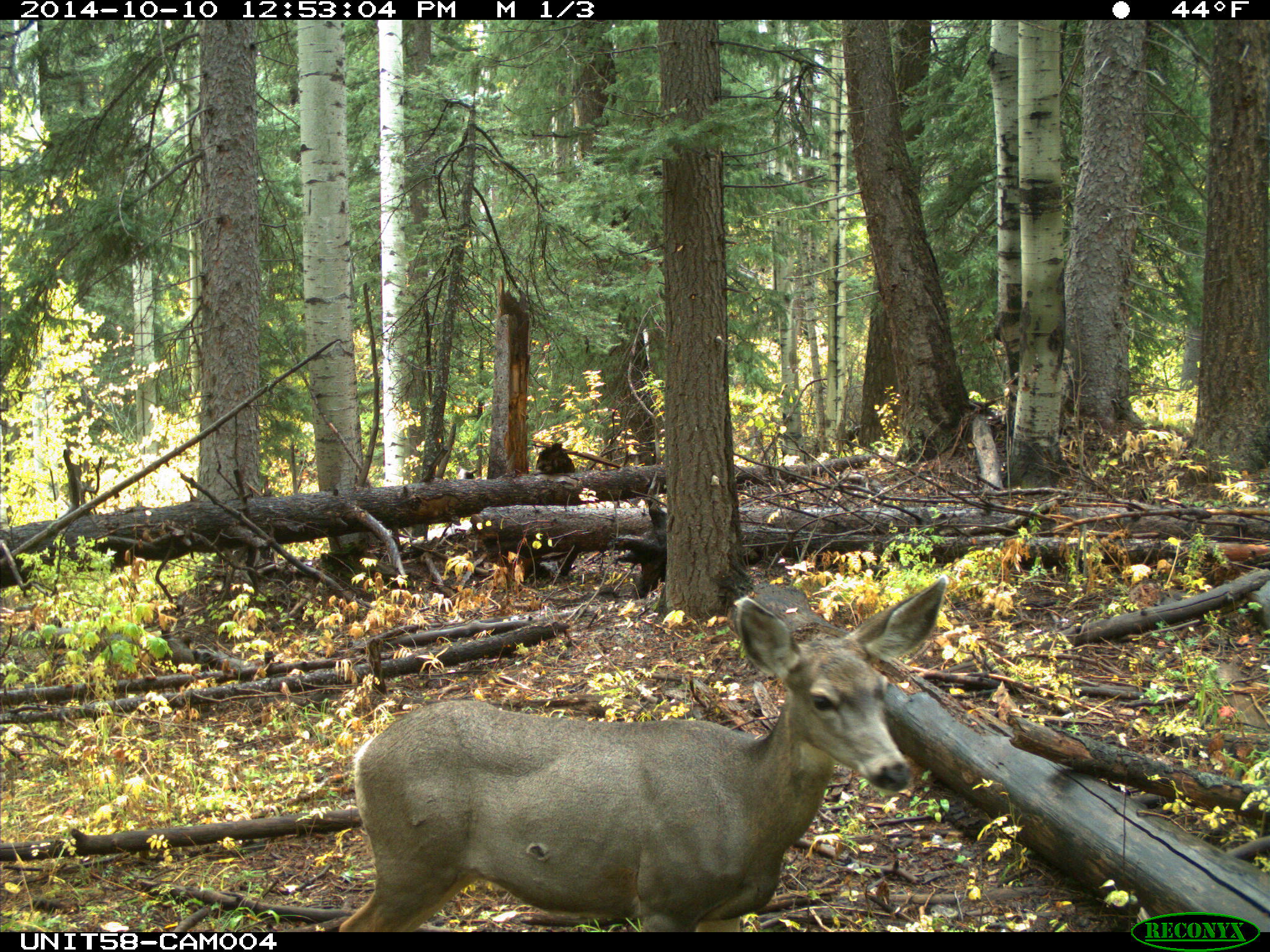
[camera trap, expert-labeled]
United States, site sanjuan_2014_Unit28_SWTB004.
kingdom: Animalia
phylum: Chordata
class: Mammalia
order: Artiodactyla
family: Cervidae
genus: Odocoileus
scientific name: Odocoileus hemionus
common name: mule deer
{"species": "Odocoileus hemionus (mule deer)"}